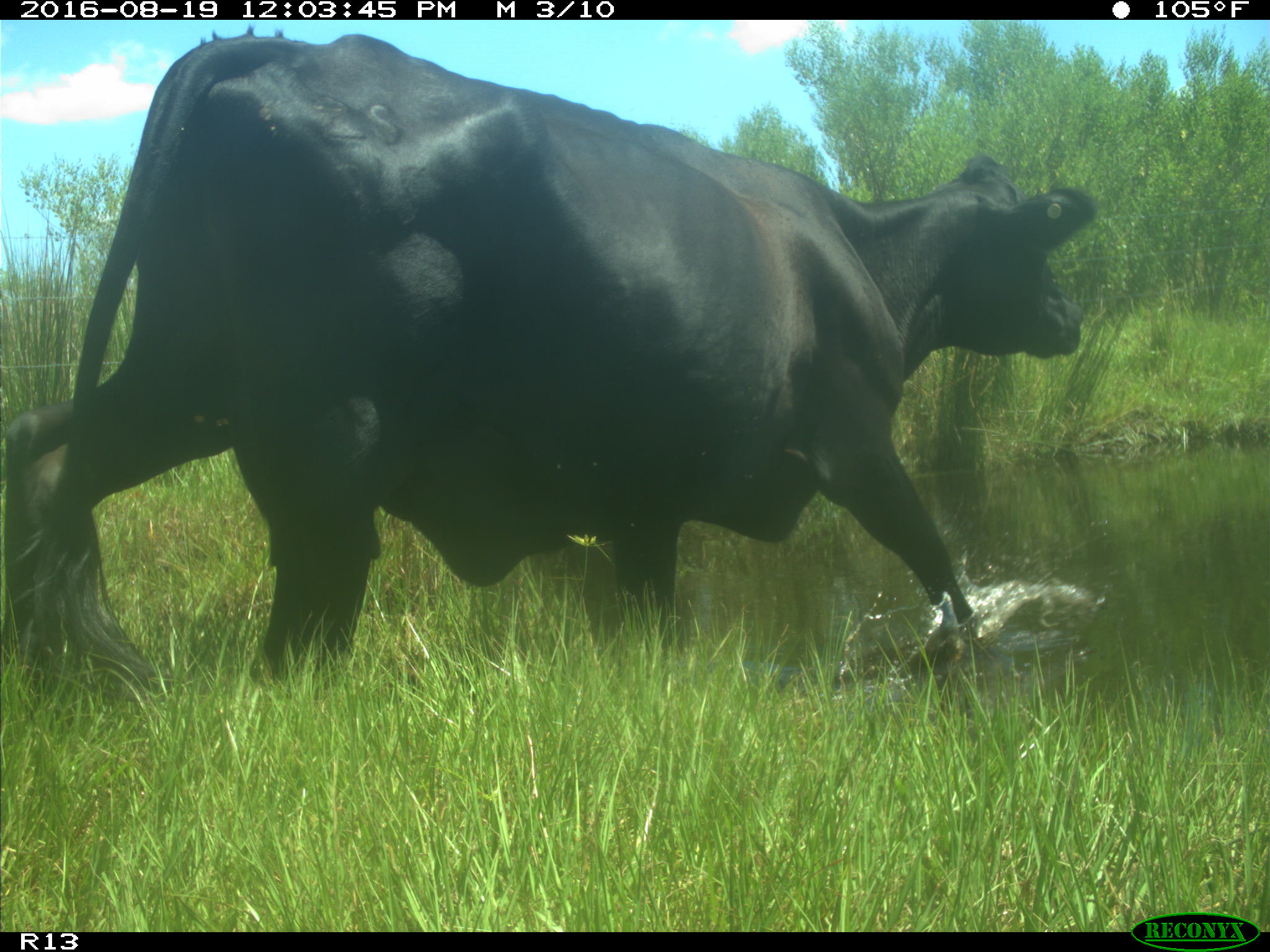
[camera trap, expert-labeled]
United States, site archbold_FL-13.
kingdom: Animalia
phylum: Chordata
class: Mammalia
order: Artiodactyla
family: Bovidae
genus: Bos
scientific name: Bos taurus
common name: domestic cow